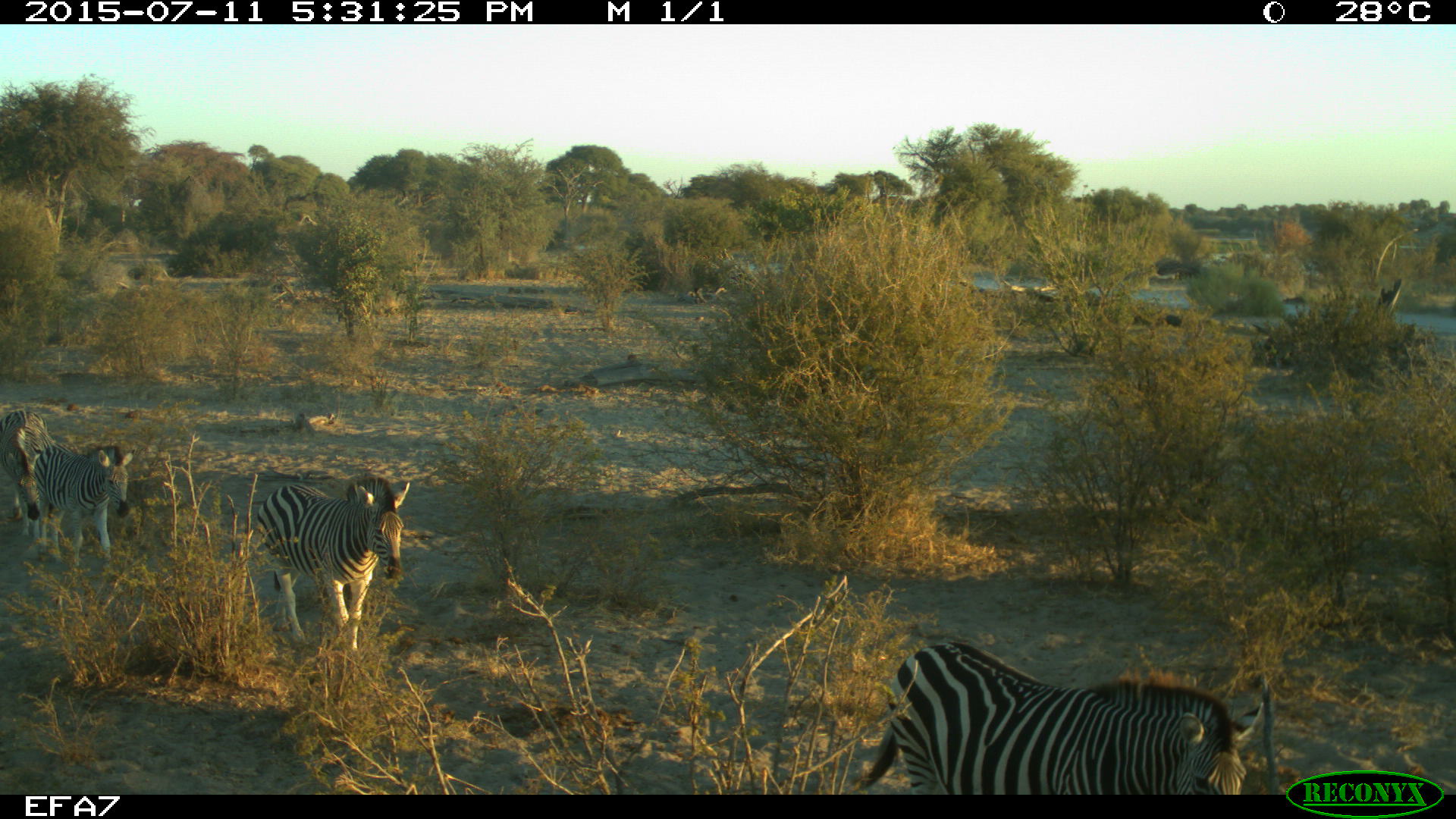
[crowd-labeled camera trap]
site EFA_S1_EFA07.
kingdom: Animalia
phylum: Chordata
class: Mammalia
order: Perissodactyla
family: Equidae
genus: Equus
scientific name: Equus quagga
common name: plains zebra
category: zebraplains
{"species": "zebraplains (plains zebra) (Equus quagga)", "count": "4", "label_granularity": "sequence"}